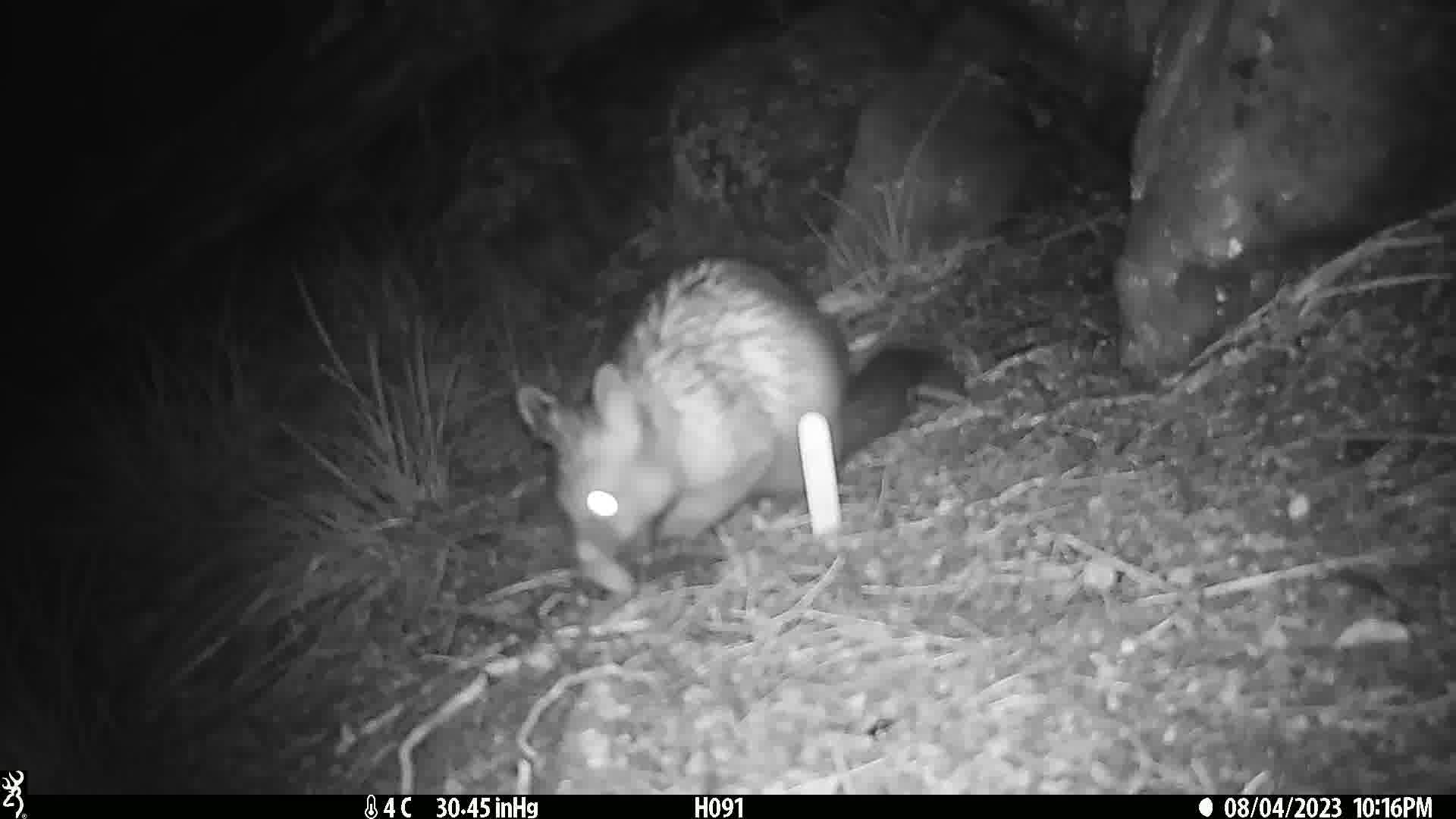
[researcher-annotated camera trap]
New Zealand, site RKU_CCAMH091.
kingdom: Animalia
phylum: Chordata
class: Mammalia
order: Diprotodontia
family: Phalangeridae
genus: Trichosurus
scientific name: Trichosurus vulpecula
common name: common brushtail possum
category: possum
Possum (common brushtail possum) (Trichosurus vulpecula).